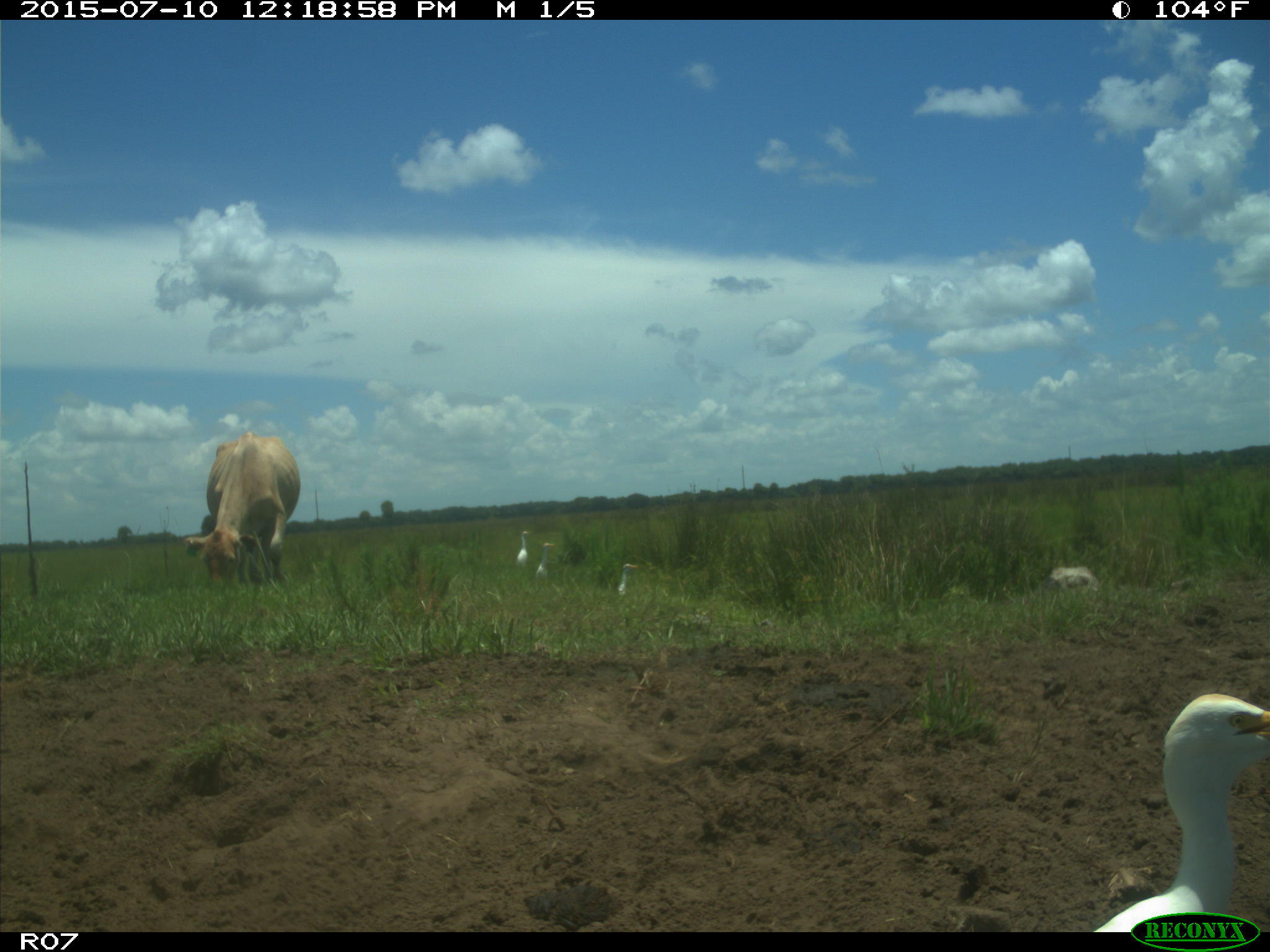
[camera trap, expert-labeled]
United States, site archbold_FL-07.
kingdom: Animalia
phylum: Chordata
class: Mammalia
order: Artiodactyla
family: Bovidae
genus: Bos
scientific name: Bos taurus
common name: domestic cow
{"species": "Bos taurus (domestic cow)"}